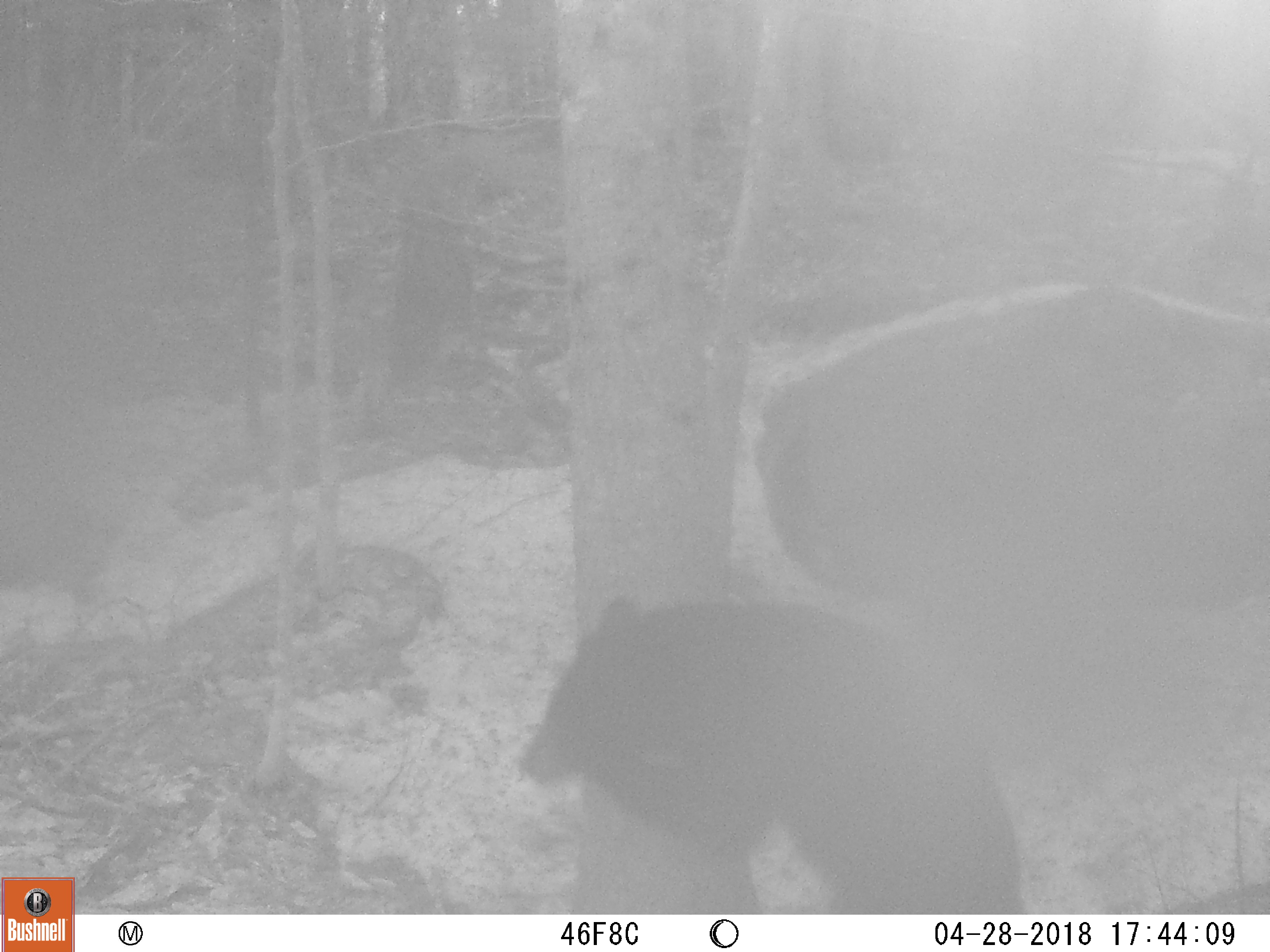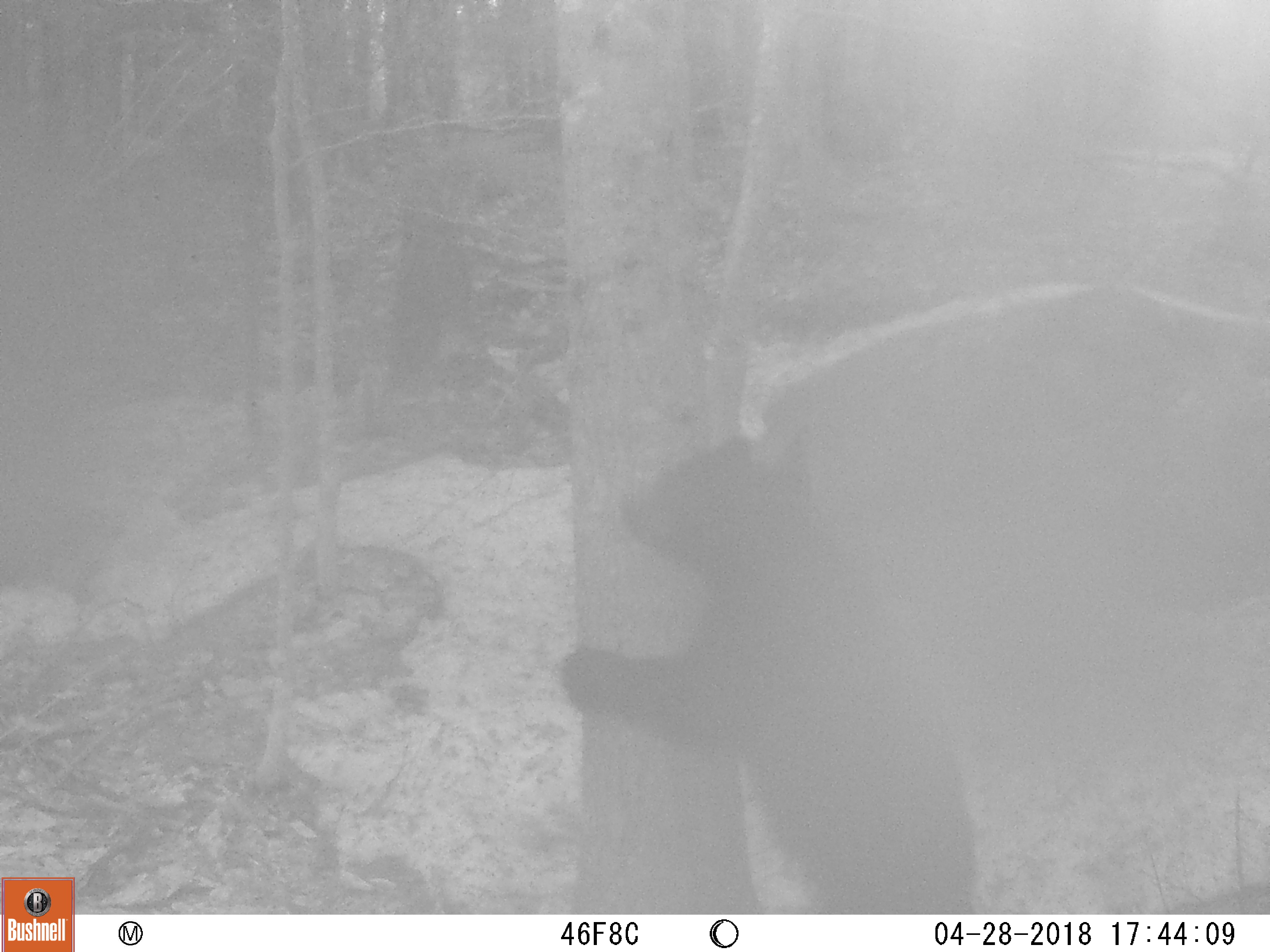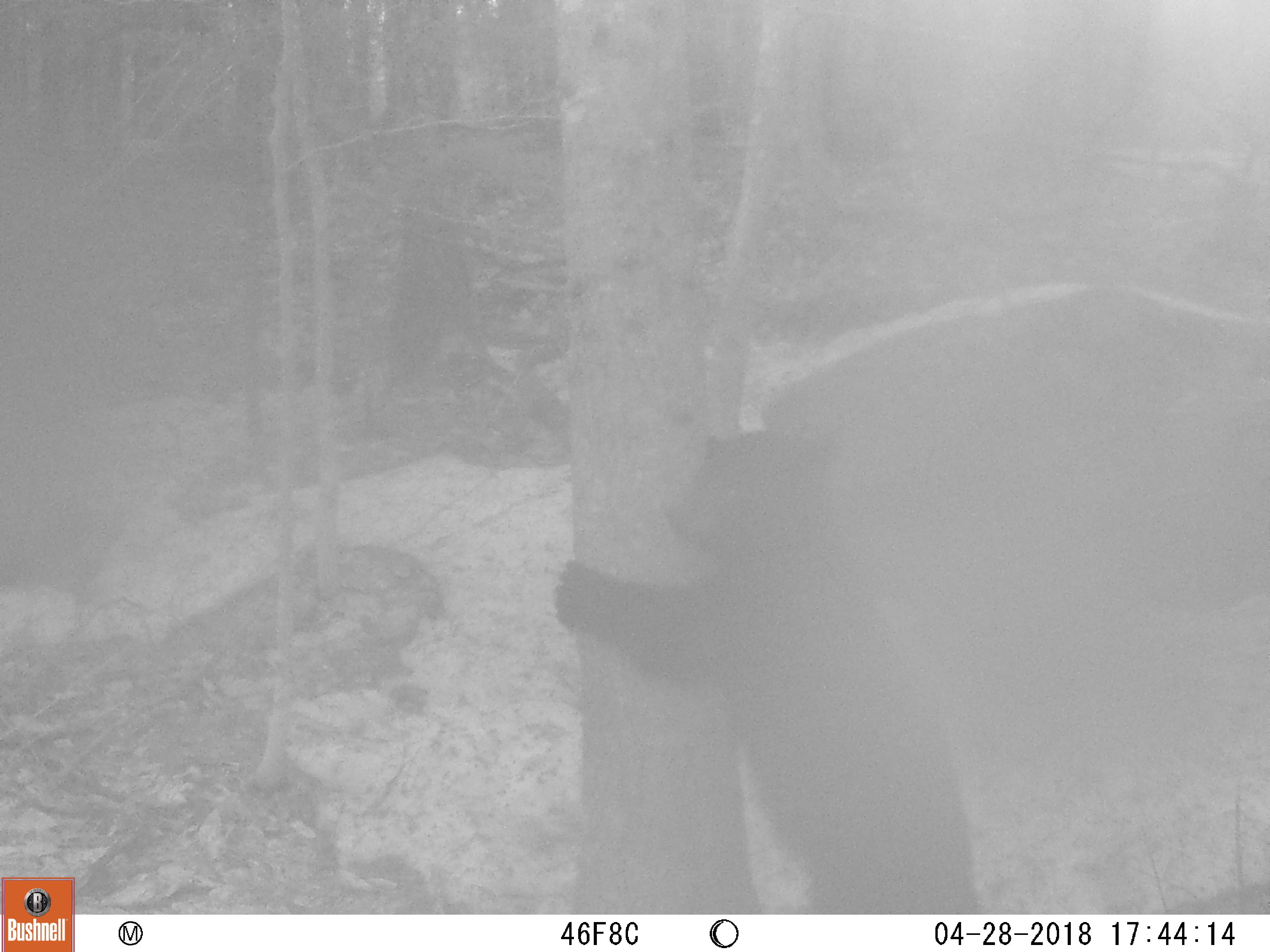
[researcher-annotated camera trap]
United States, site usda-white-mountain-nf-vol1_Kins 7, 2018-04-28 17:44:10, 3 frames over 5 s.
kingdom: Animalia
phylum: Chordata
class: Mammalia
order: Carnivora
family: Ursidae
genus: Ursus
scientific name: Ursus americanus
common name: black bear